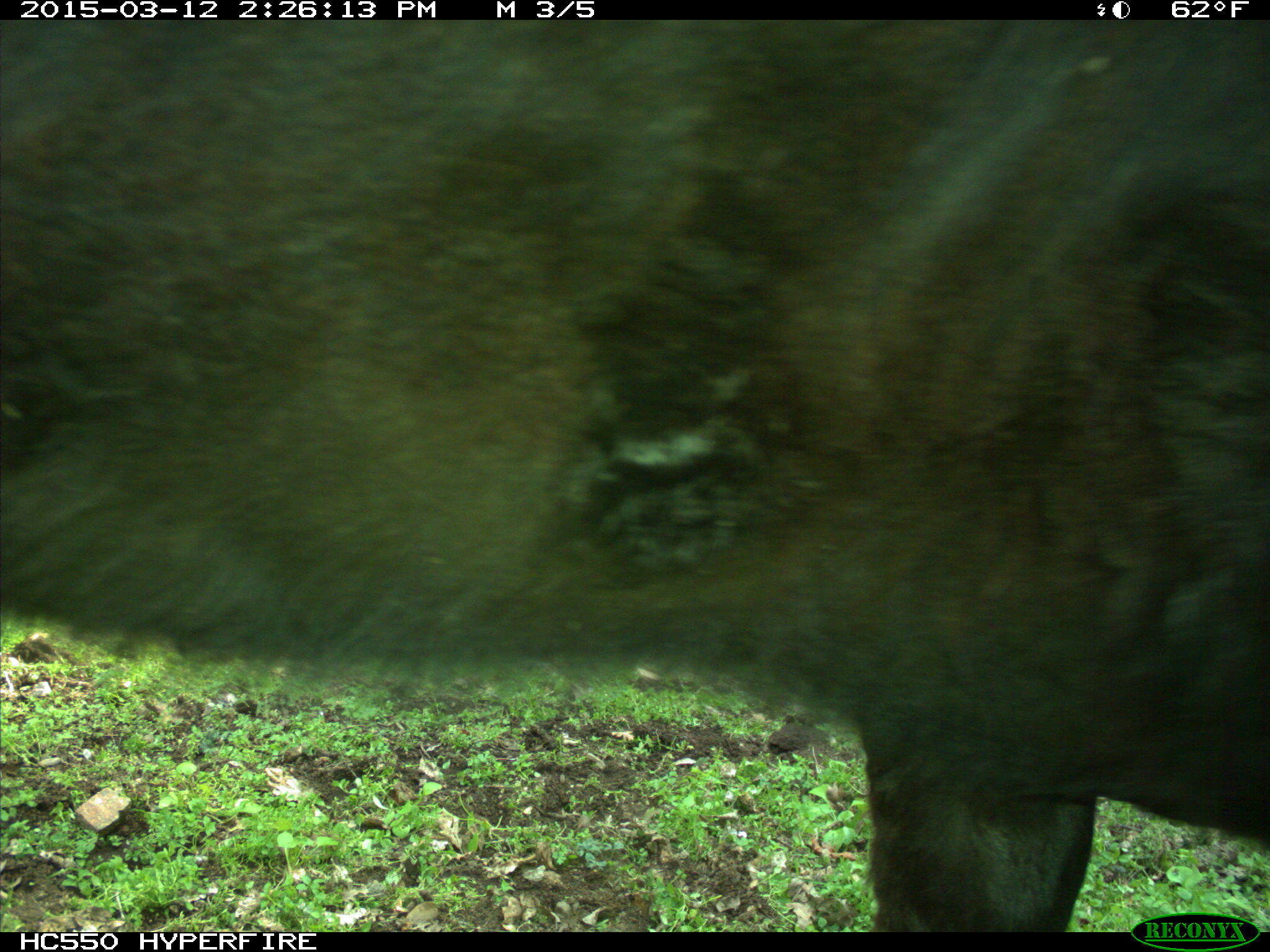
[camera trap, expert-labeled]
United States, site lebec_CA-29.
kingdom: Animalia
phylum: Chordata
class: Mammalia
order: Artiodactyla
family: Bovidae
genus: Bos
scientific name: Bos taurus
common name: domestic cow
Bos taurus (domestic cow).